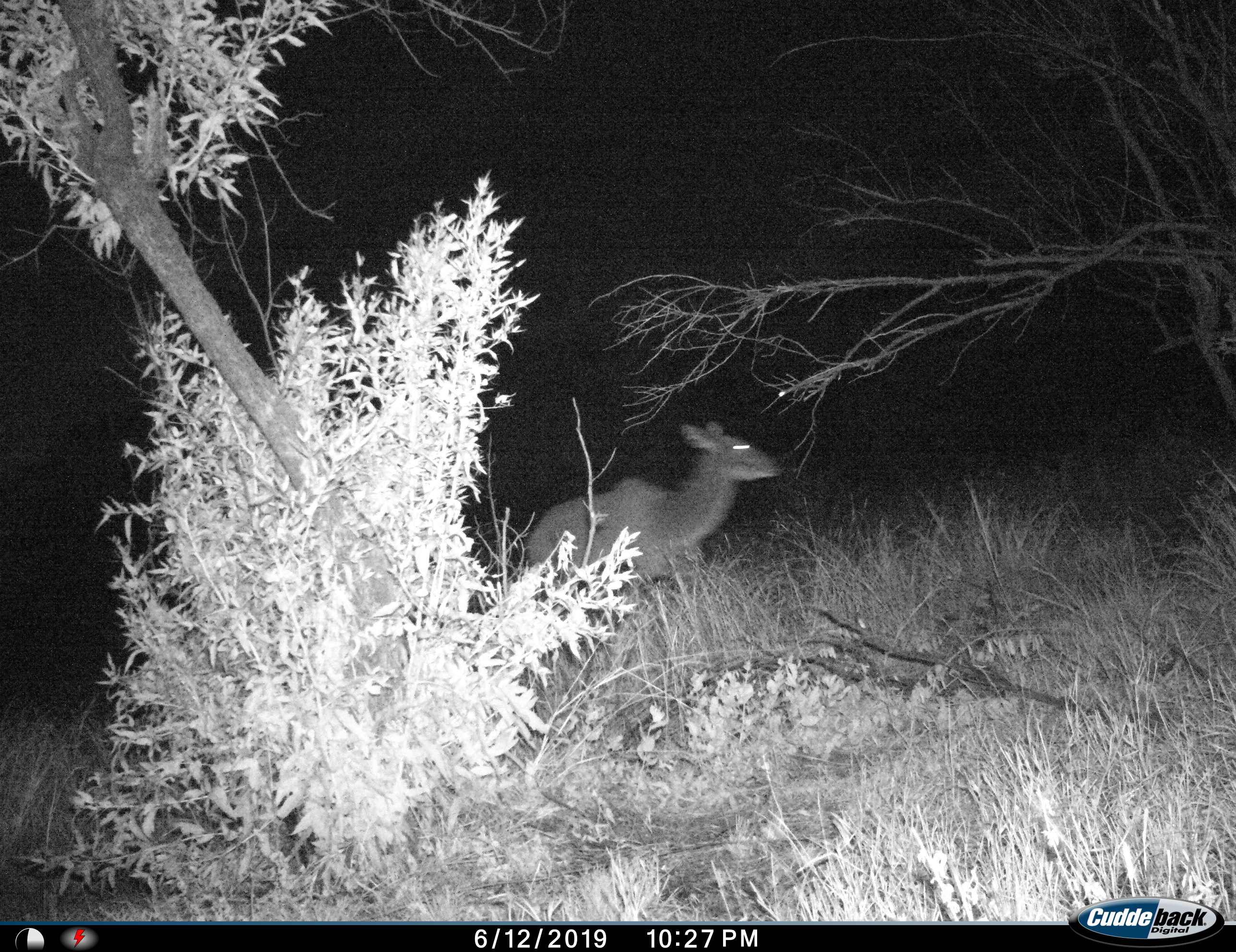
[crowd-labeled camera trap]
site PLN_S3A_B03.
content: unidentified animal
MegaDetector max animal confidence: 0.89